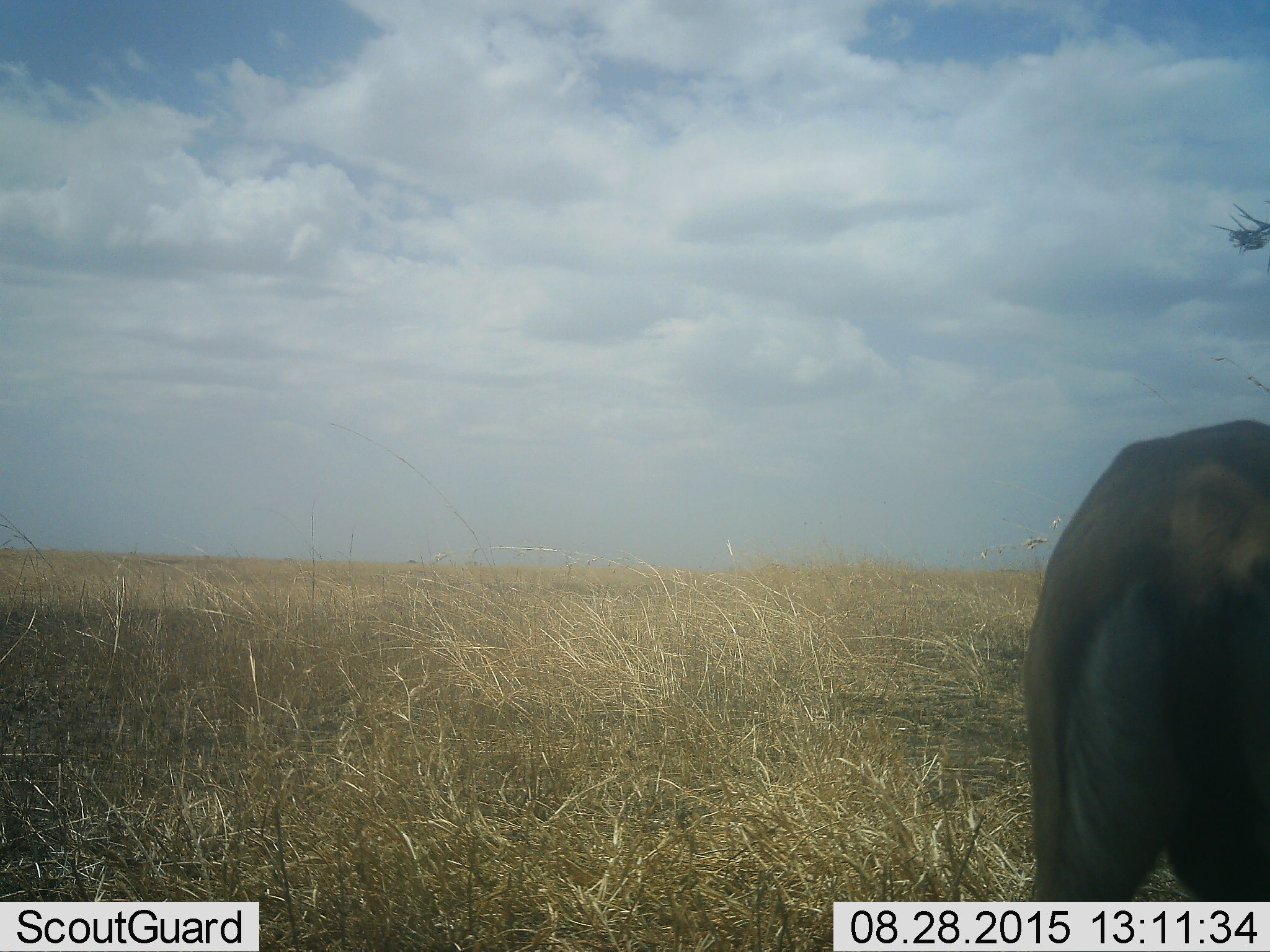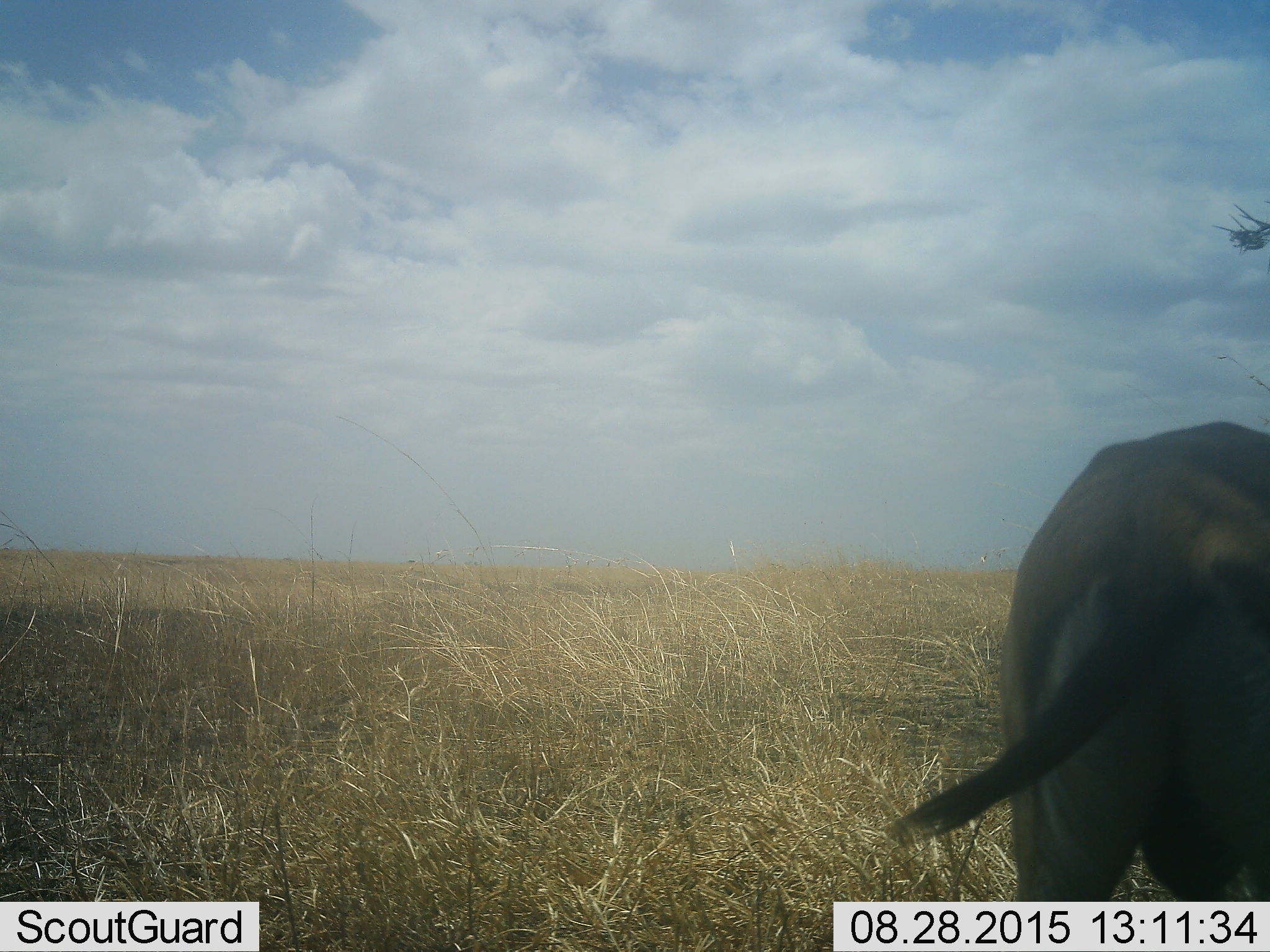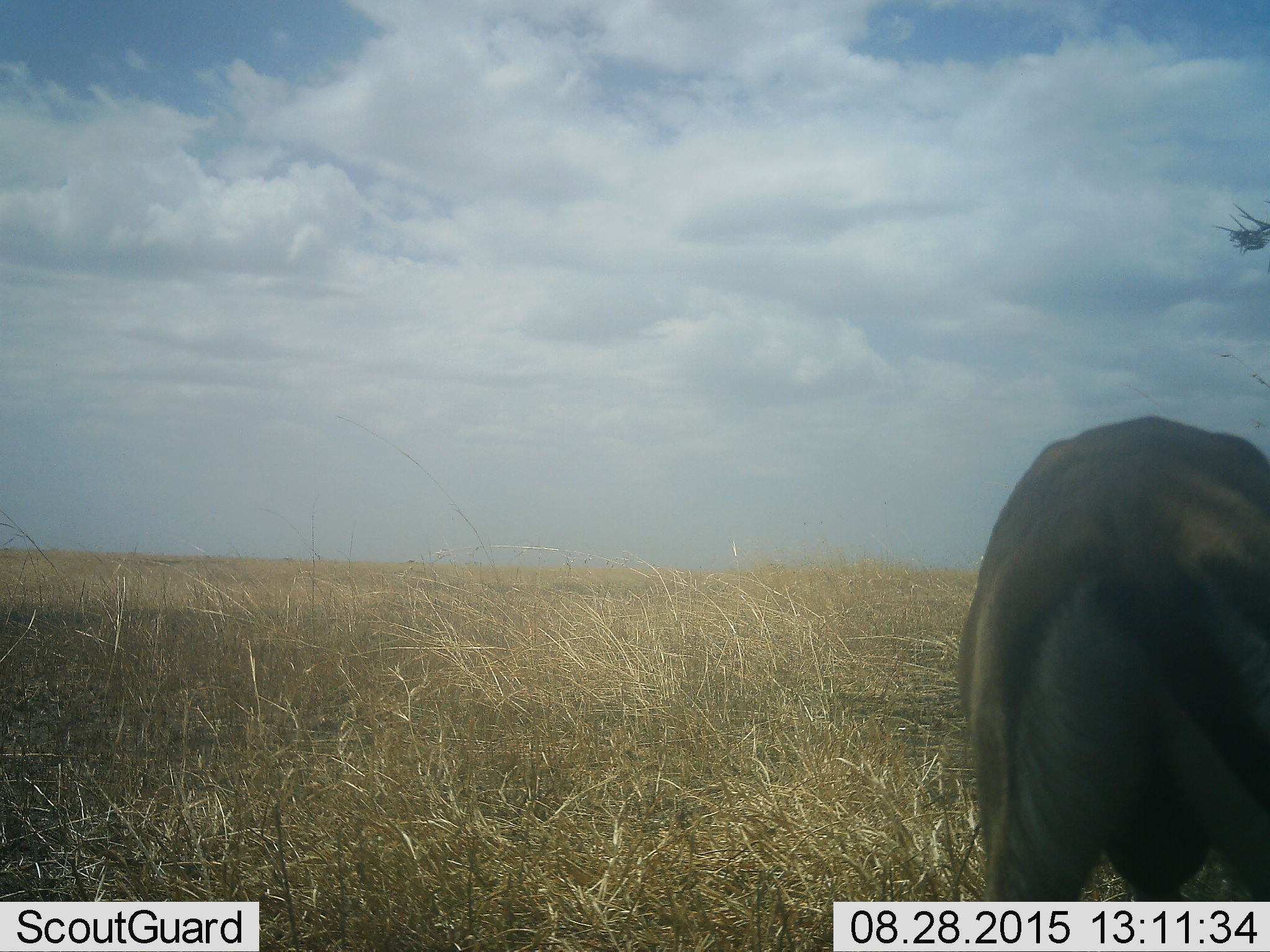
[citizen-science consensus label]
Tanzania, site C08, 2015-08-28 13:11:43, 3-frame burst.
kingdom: Animalia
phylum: Chordata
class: Mammalia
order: Artiodactyla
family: Bovidae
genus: Eudorcas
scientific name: Eudorcas thomsonii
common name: thomson's gazelle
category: gazellethomsons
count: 1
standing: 73%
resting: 0%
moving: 0%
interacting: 0%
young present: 0%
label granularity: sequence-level